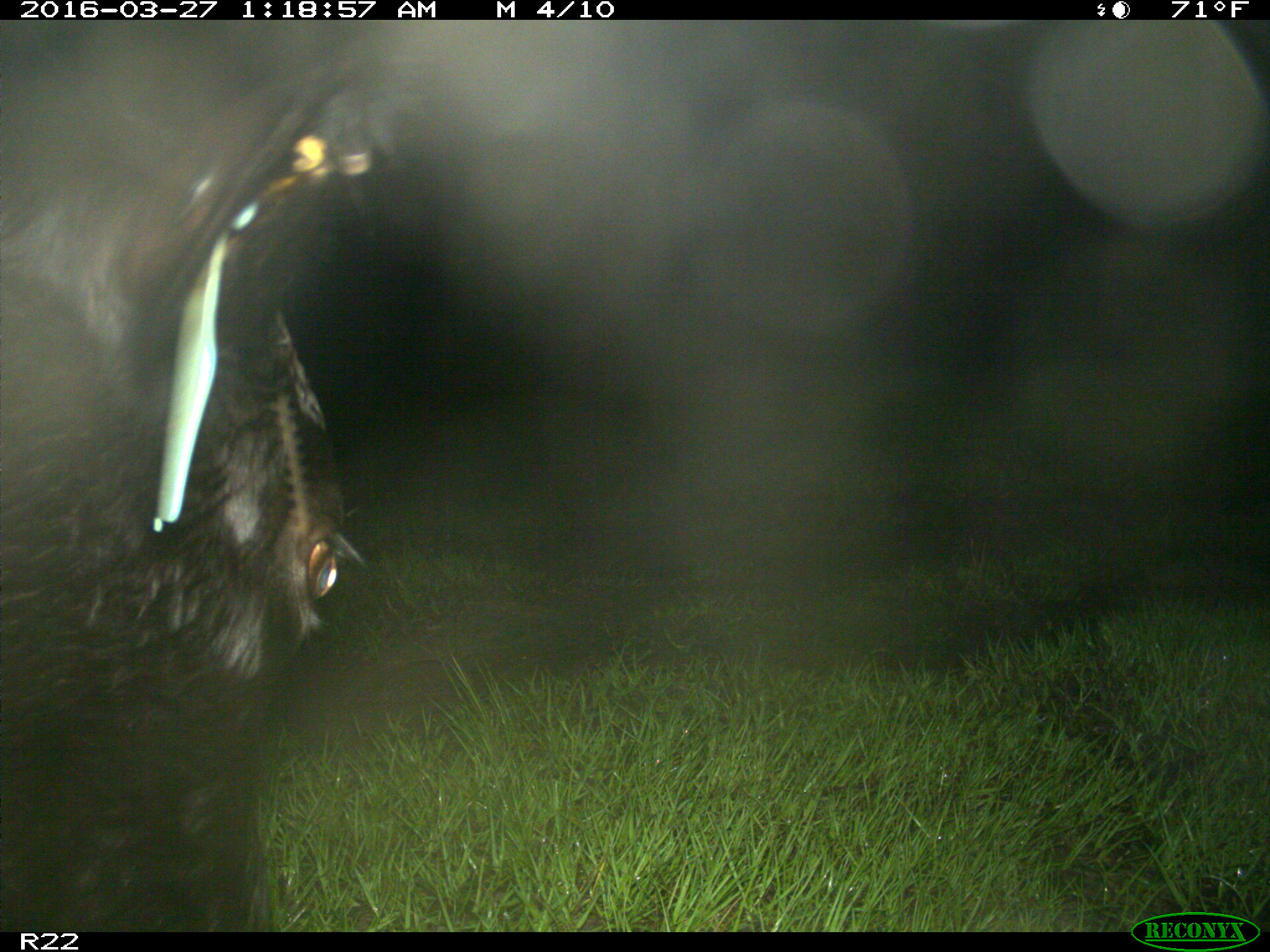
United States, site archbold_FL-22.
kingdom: Animalia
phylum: Chordata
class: Mammalia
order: Artiodactyla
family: Bovidae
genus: Bos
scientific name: Bos taurus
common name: domestic cow